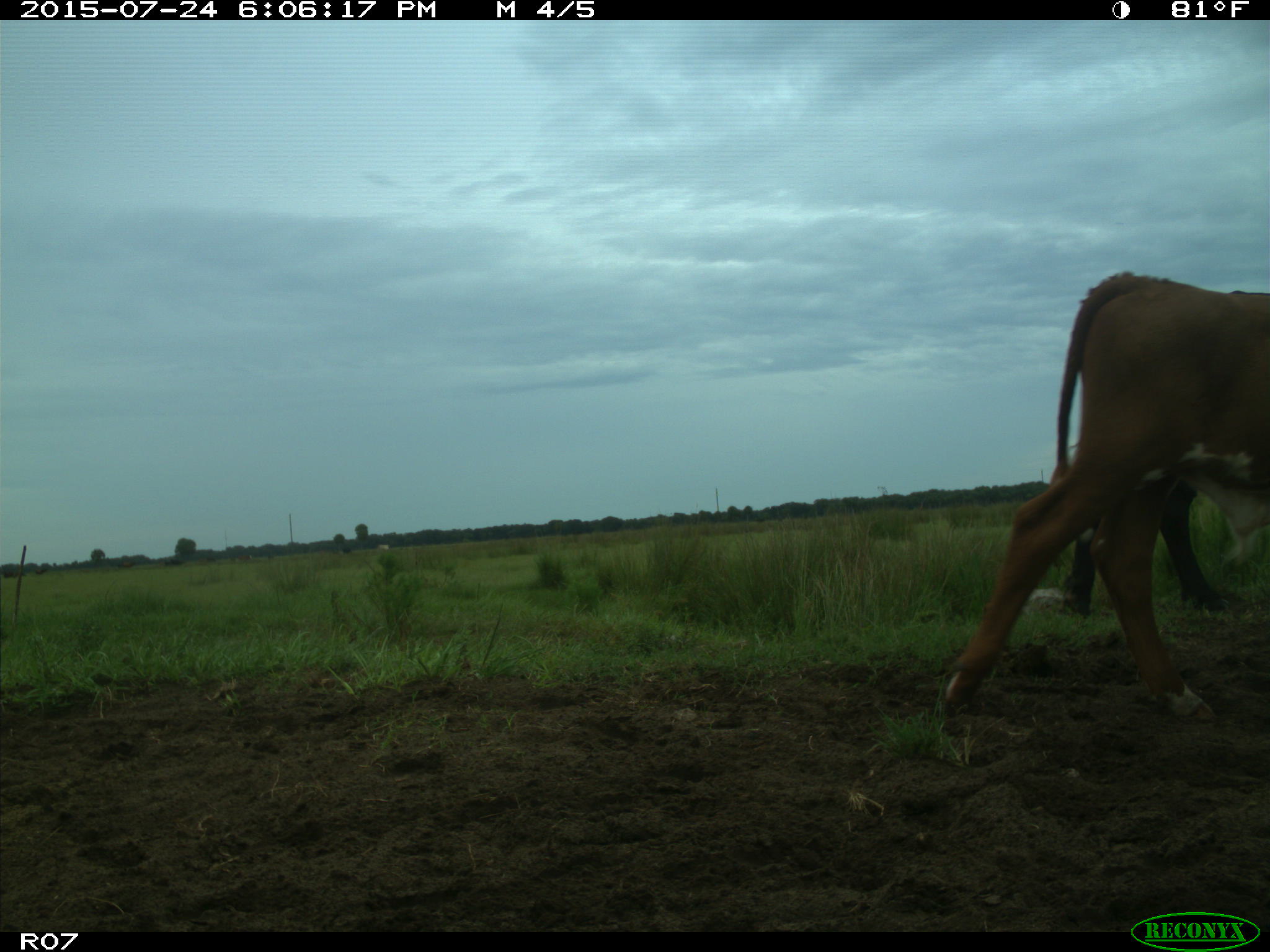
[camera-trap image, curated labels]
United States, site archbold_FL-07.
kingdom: Animalia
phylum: Chordata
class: Mammalia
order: Artiodactyla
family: Bovidae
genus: Bos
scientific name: Bos taurus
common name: domestic cow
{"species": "Bos taurus (domestic cow)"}